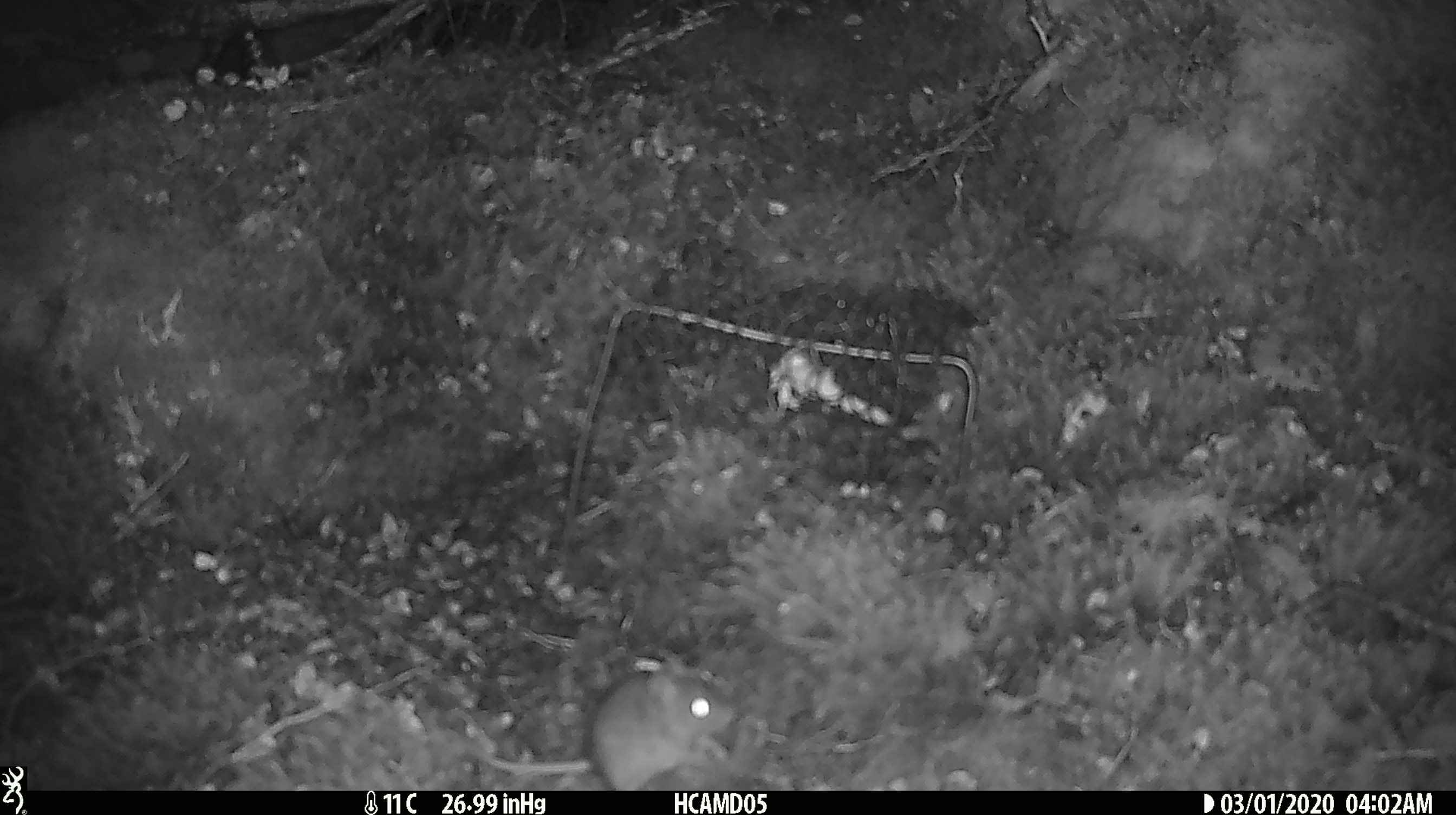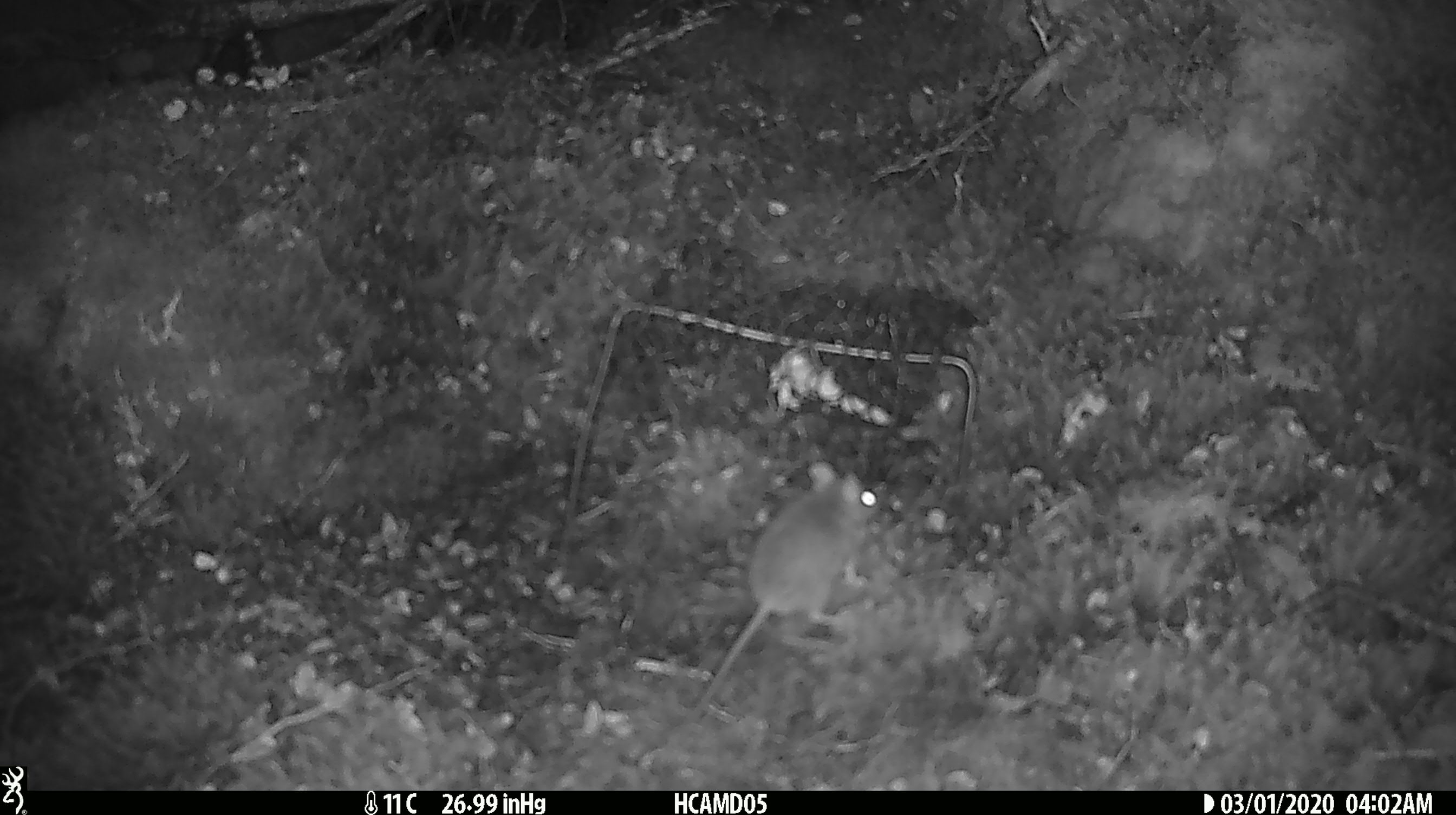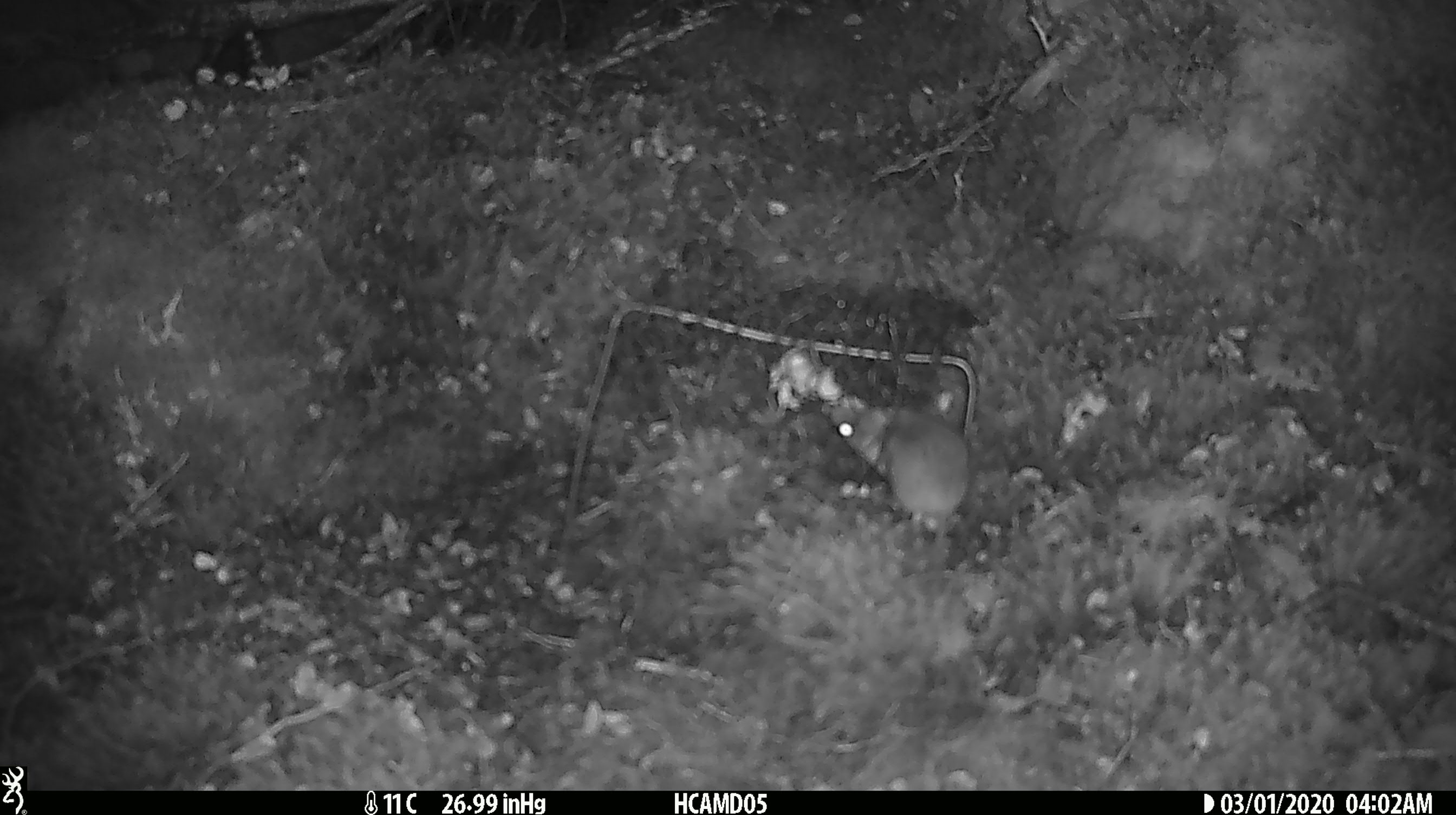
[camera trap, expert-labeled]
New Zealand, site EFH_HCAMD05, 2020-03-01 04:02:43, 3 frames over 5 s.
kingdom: Animalia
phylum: Chordata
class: Mammalia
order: Rodentia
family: Muridae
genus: Mus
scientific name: Mus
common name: mouse